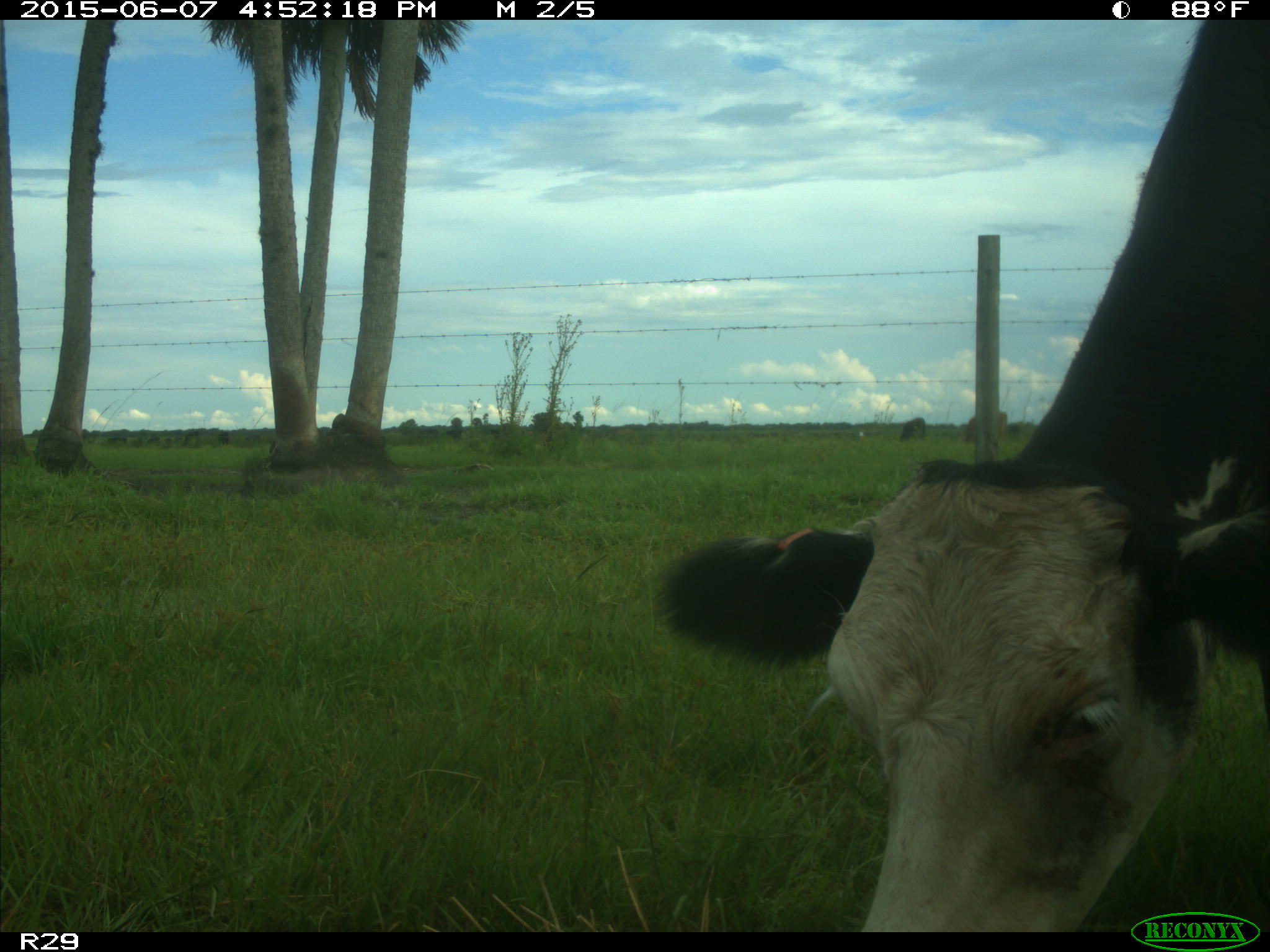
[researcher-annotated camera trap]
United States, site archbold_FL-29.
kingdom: Animalia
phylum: Chordata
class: Mammalia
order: Artiodactyla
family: Bovidae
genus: Bos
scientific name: Bos taurus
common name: domestic cow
Bos taurus (domestic cow).